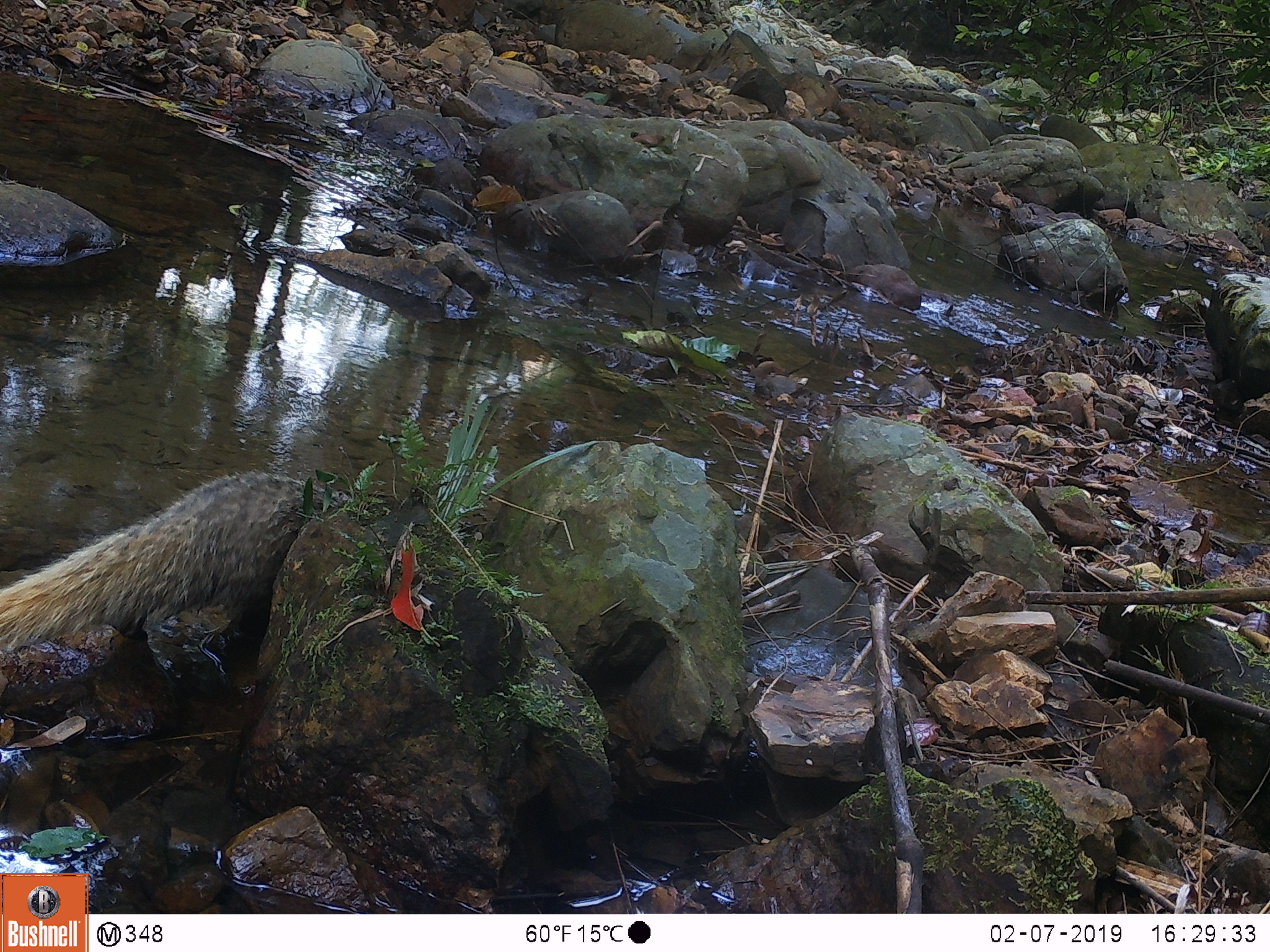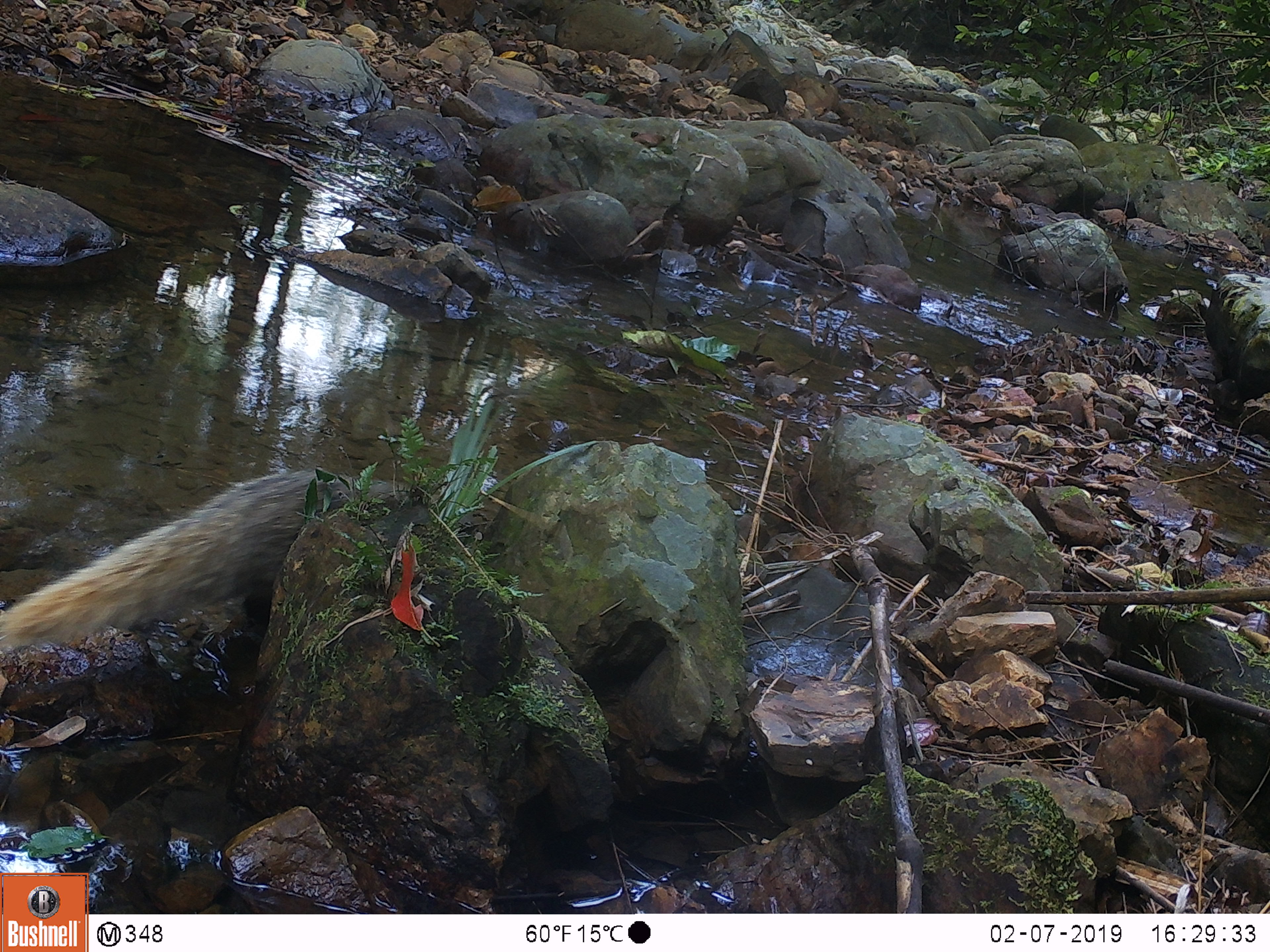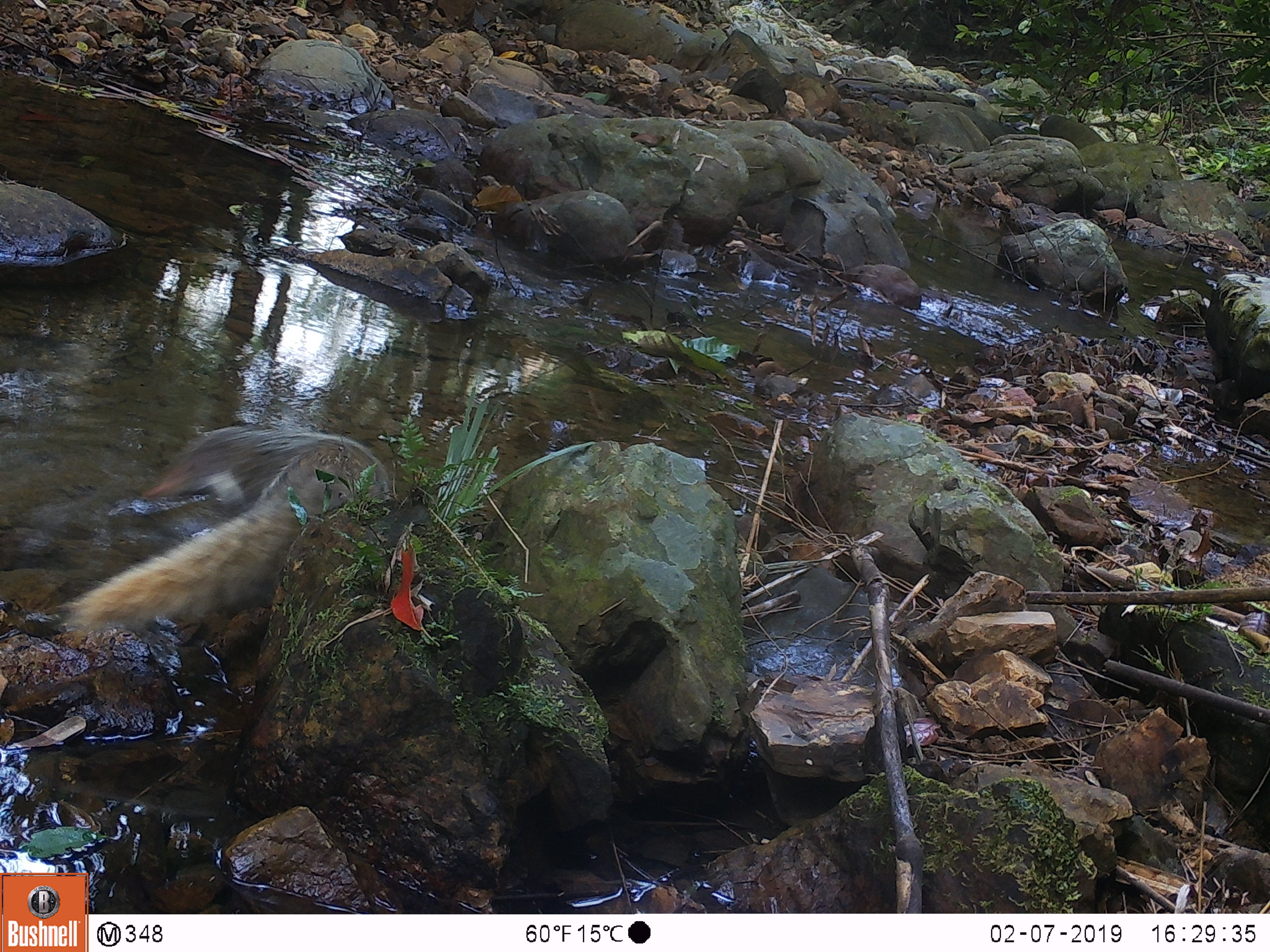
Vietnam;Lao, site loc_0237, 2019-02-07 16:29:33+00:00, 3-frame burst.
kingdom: Animalia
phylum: Chordata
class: Mammalia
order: Carnivora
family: Herpestidae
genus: Urva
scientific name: Urva urva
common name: crab-eating mongoose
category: crab eating mongoose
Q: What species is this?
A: Crab eating mongoose (crab-eating mongoose) (Urva urva).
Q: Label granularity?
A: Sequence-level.